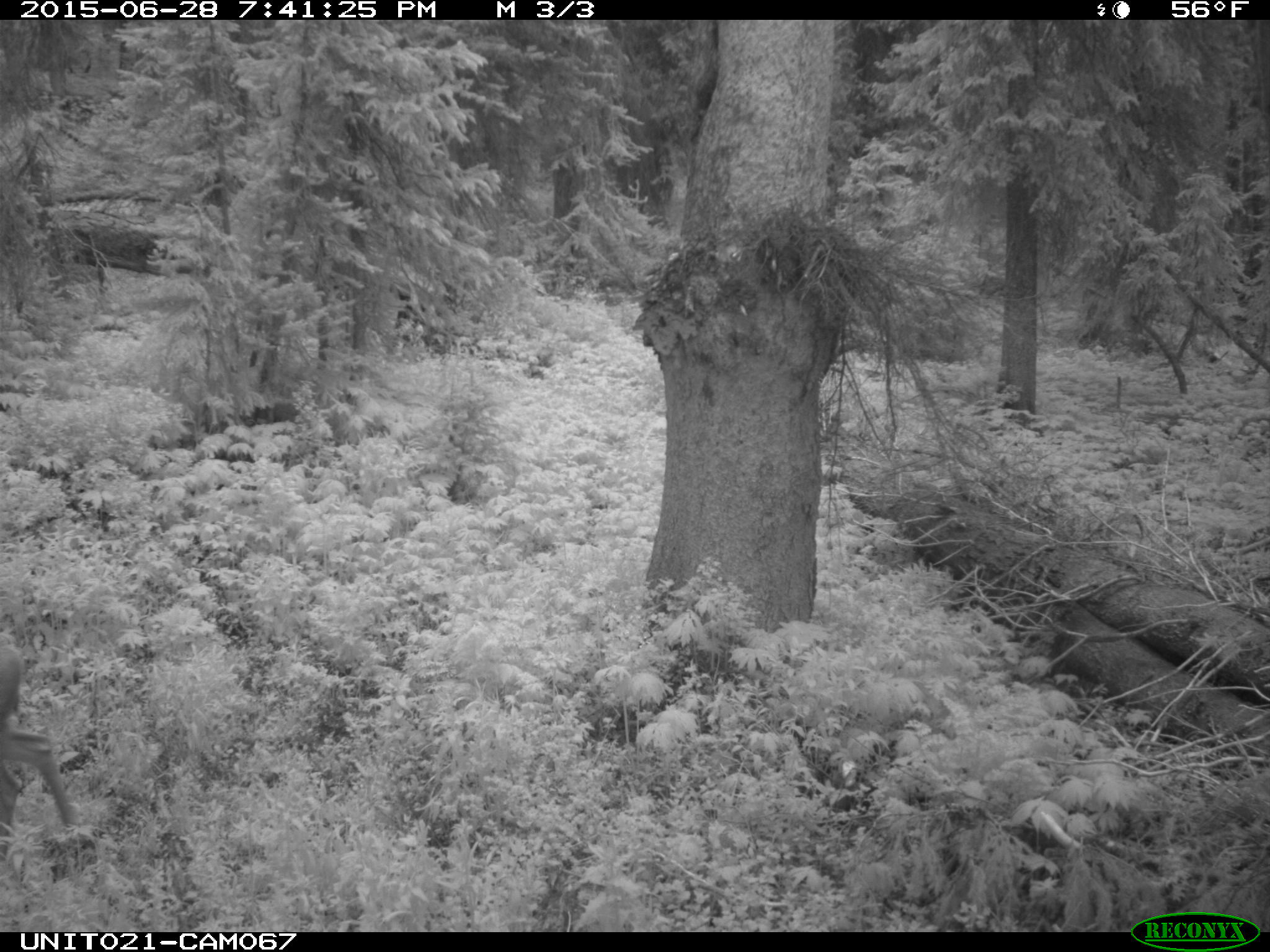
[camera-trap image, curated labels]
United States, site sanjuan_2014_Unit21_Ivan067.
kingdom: Animalia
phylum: Chordata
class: Mammalia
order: Artiodactyla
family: Cervidae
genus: Odocoileus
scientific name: Odocoileus hemionus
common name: mule deer